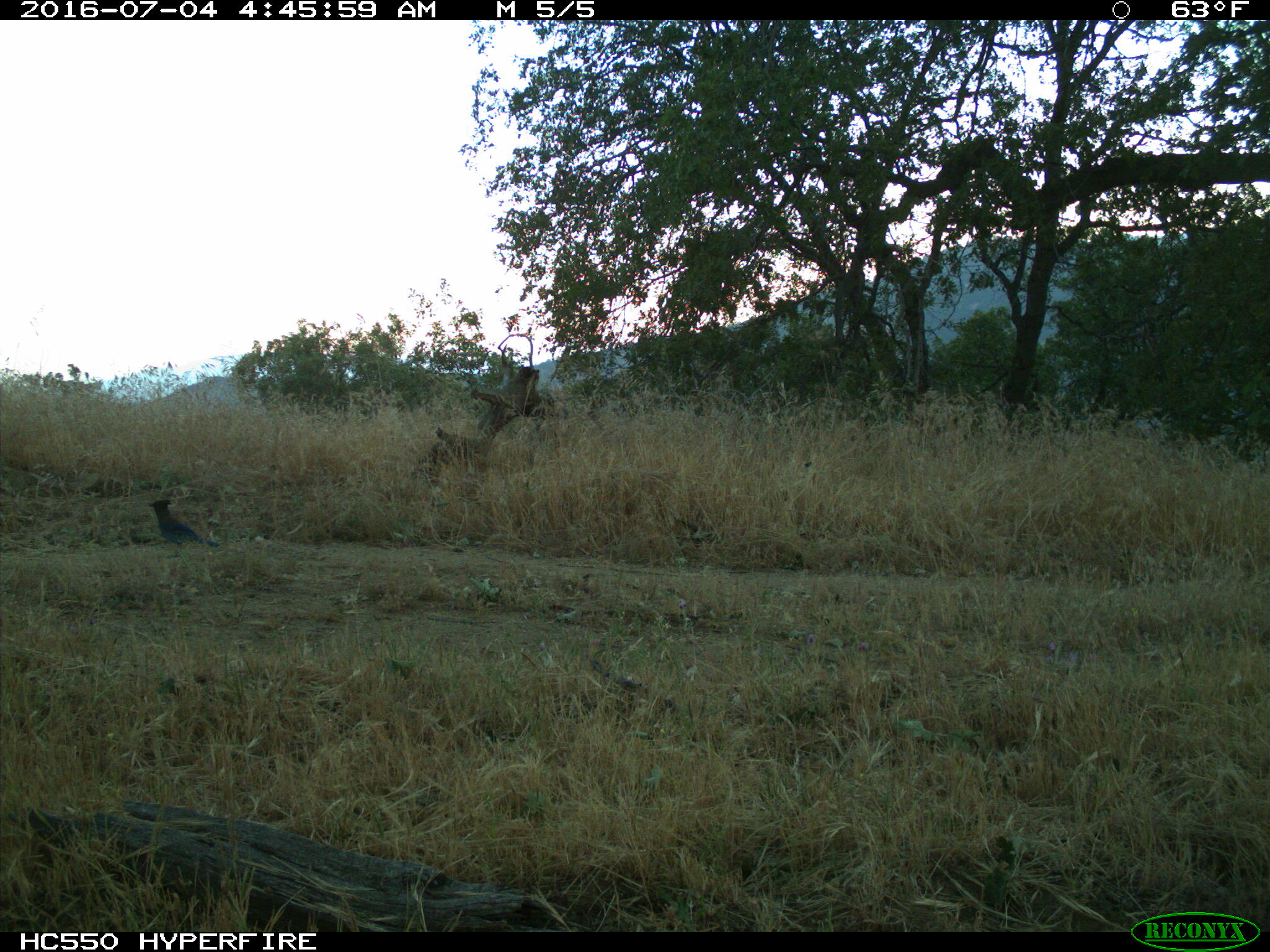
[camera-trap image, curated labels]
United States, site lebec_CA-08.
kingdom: Animalia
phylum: Chordata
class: Aves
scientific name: Aves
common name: birds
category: unidentified bird